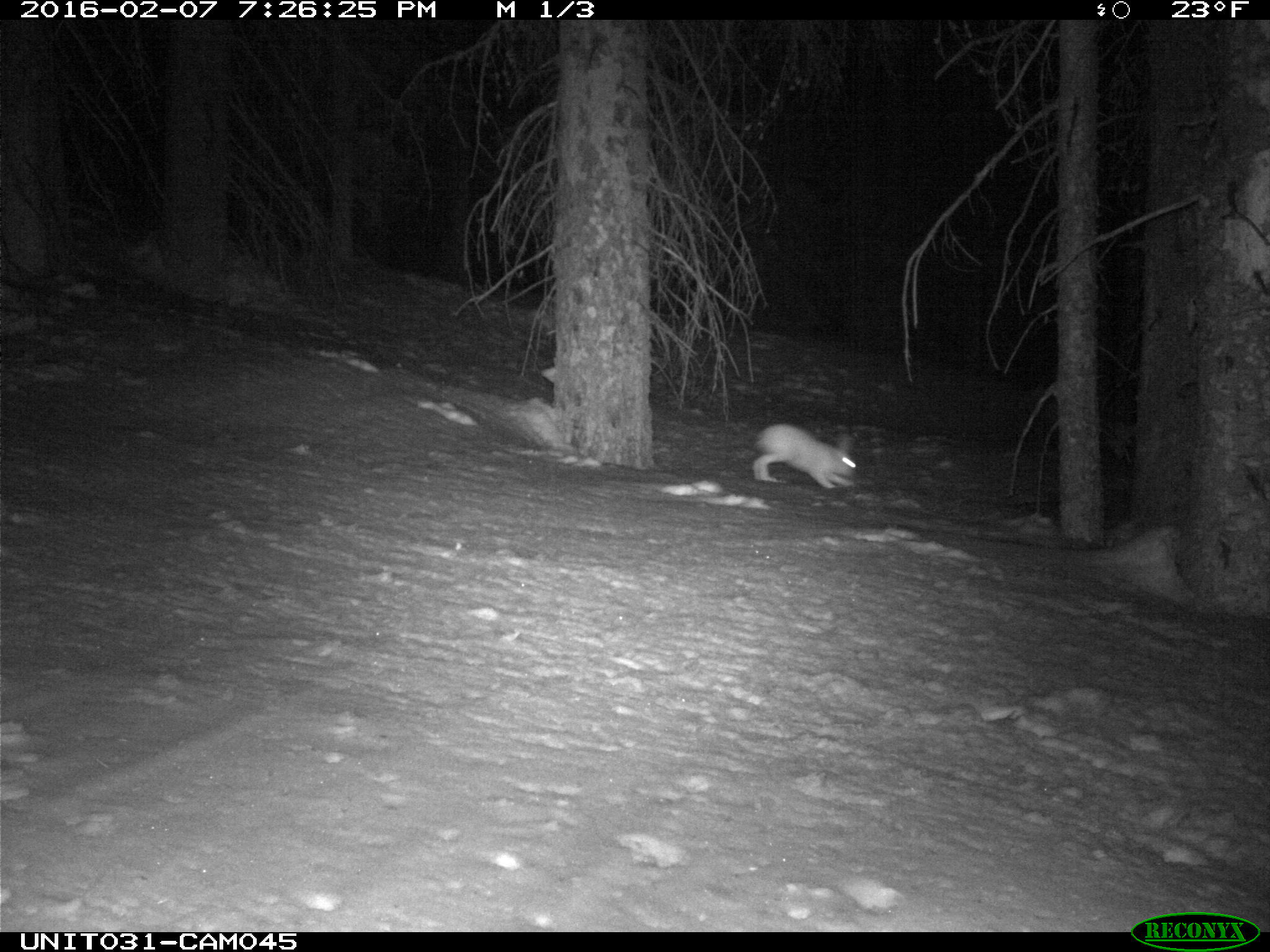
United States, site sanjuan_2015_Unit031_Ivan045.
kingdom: Animalia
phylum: Chordata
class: Mammalia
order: Lagomorpha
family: Leporidae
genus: Lepus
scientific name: Lepus americanus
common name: snowshoe hare